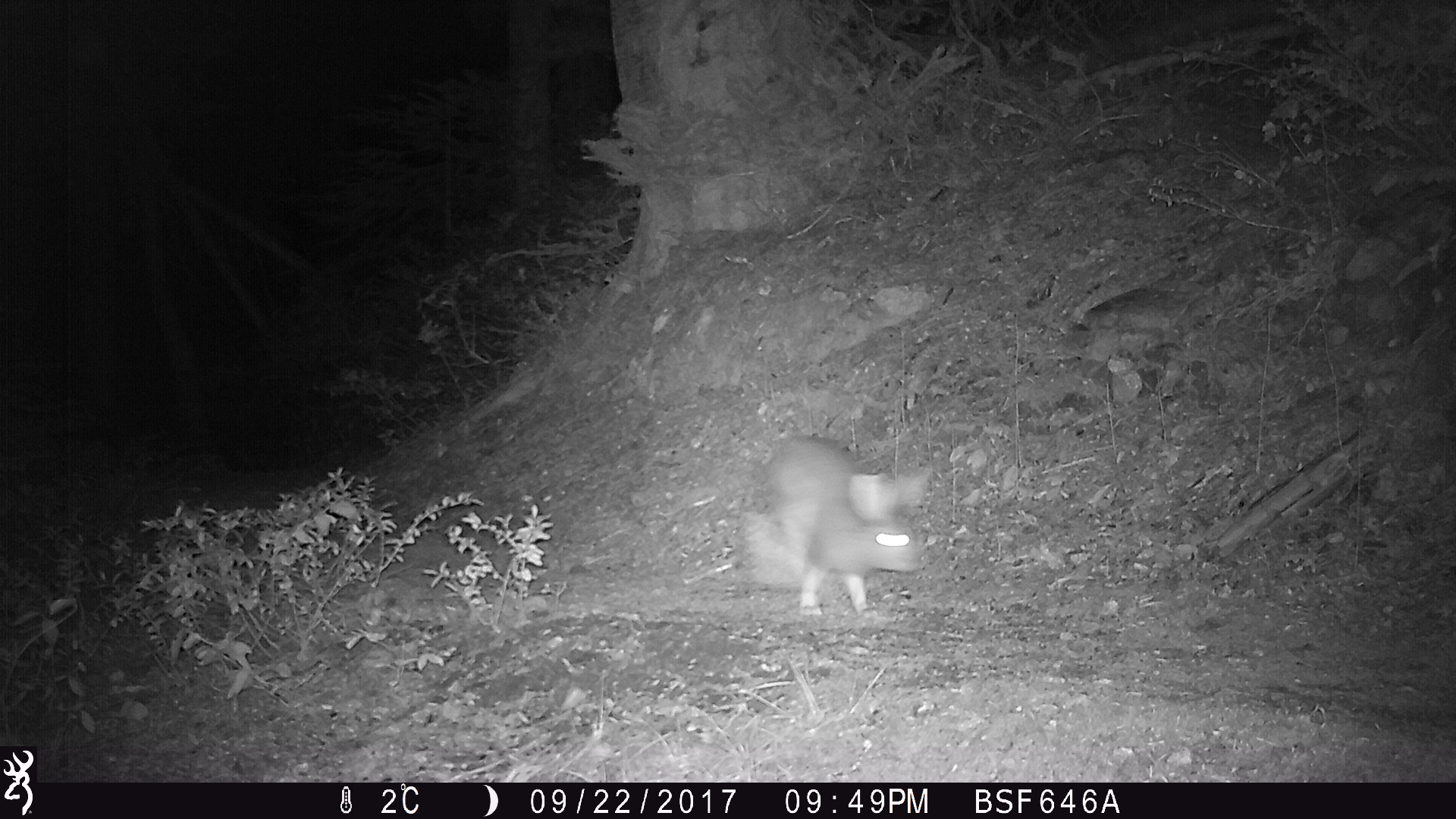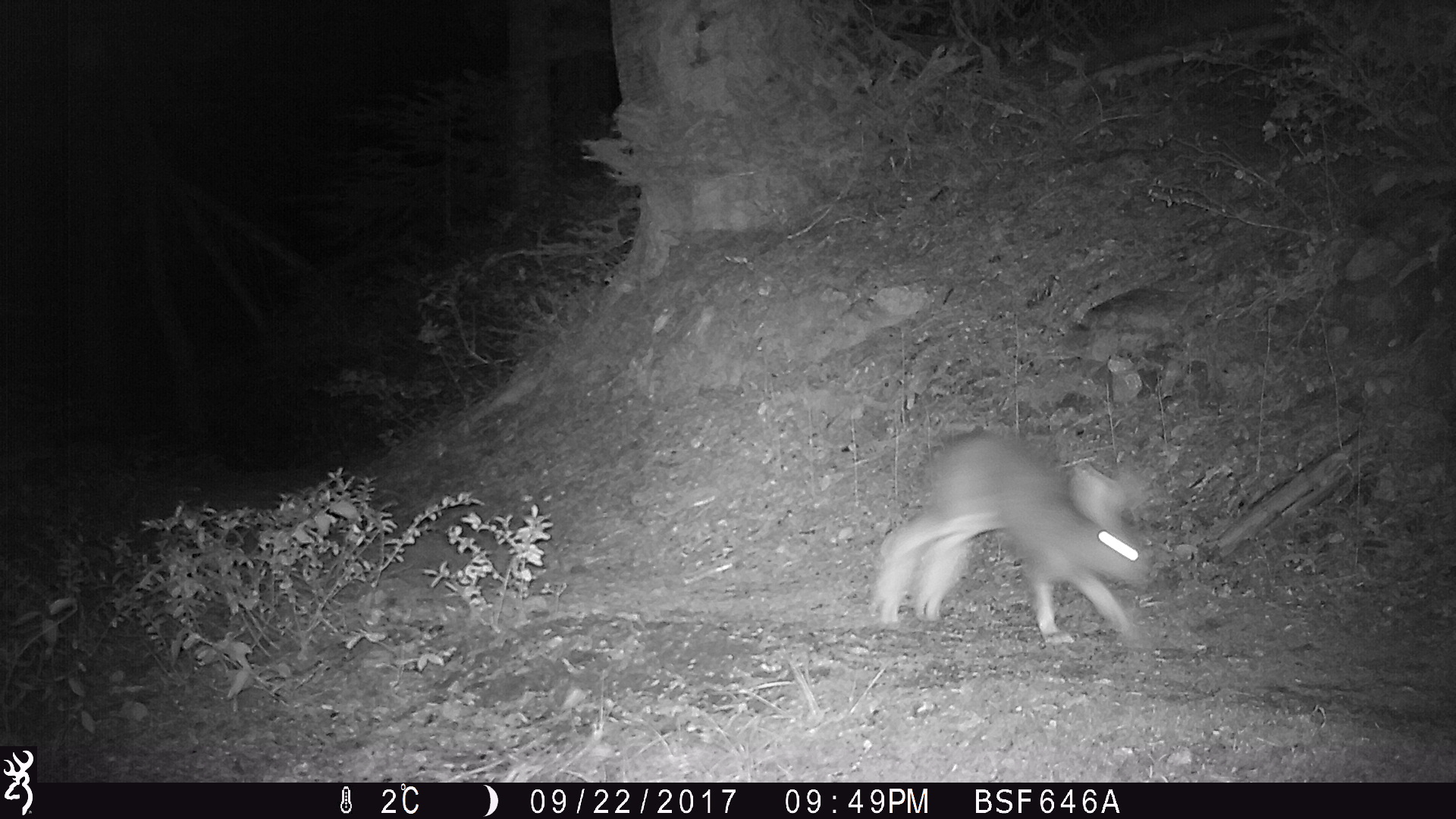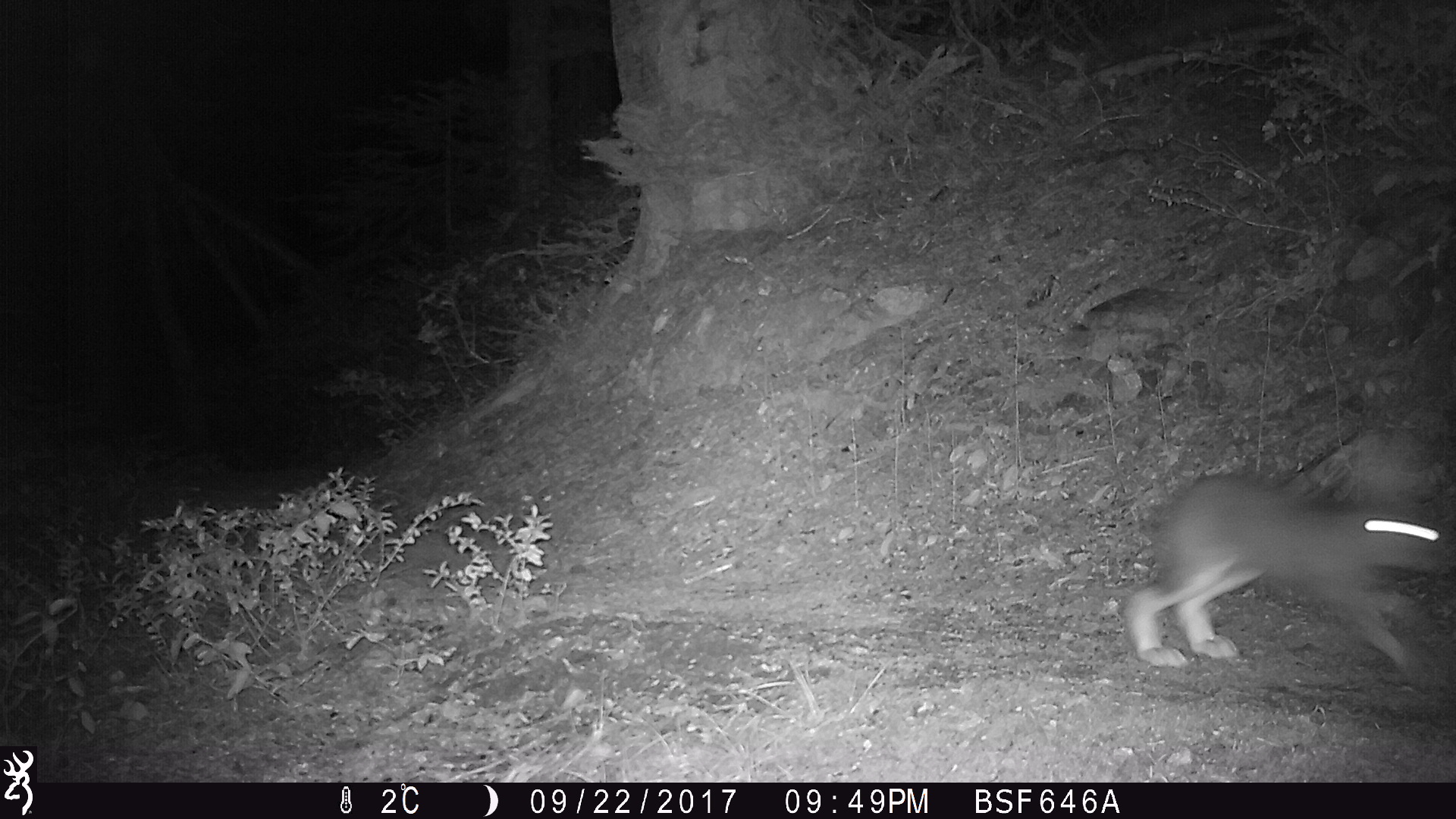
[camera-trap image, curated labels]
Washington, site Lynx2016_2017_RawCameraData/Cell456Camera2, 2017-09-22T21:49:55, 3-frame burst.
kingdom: Animalia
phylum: Chordata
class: Mammalia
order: Lagomorpha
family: Leporidae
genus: Lepus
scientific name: Lepus americanus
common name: snowshoe hare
Lepus americanus (snowshoe hare). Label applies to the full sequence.